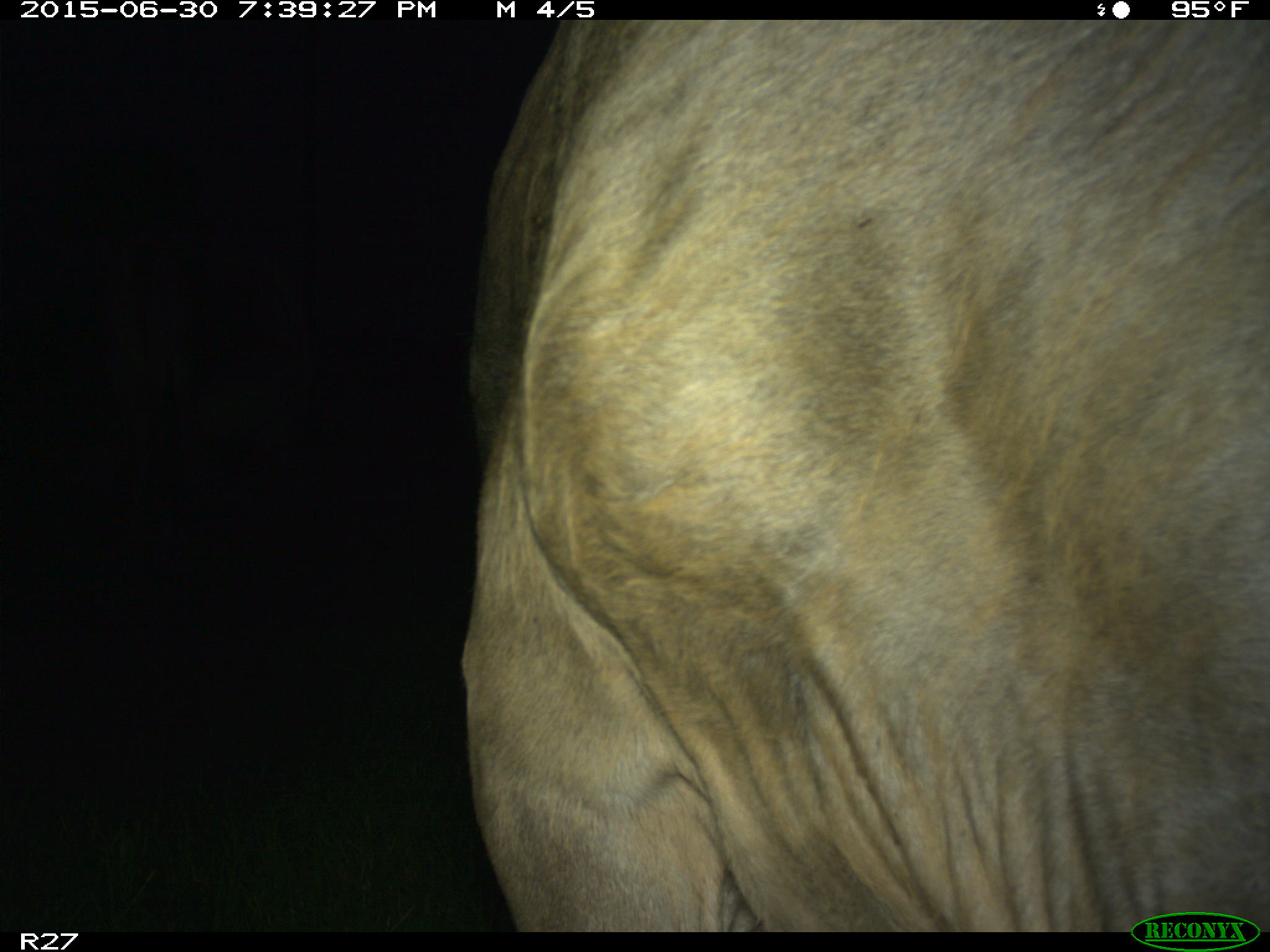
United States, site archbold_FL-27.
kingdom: Animalia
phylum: Chordata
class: Mammalia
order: Artiodactyla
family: Bovidae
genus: Bos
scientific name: Bos taurus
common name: domestic cow